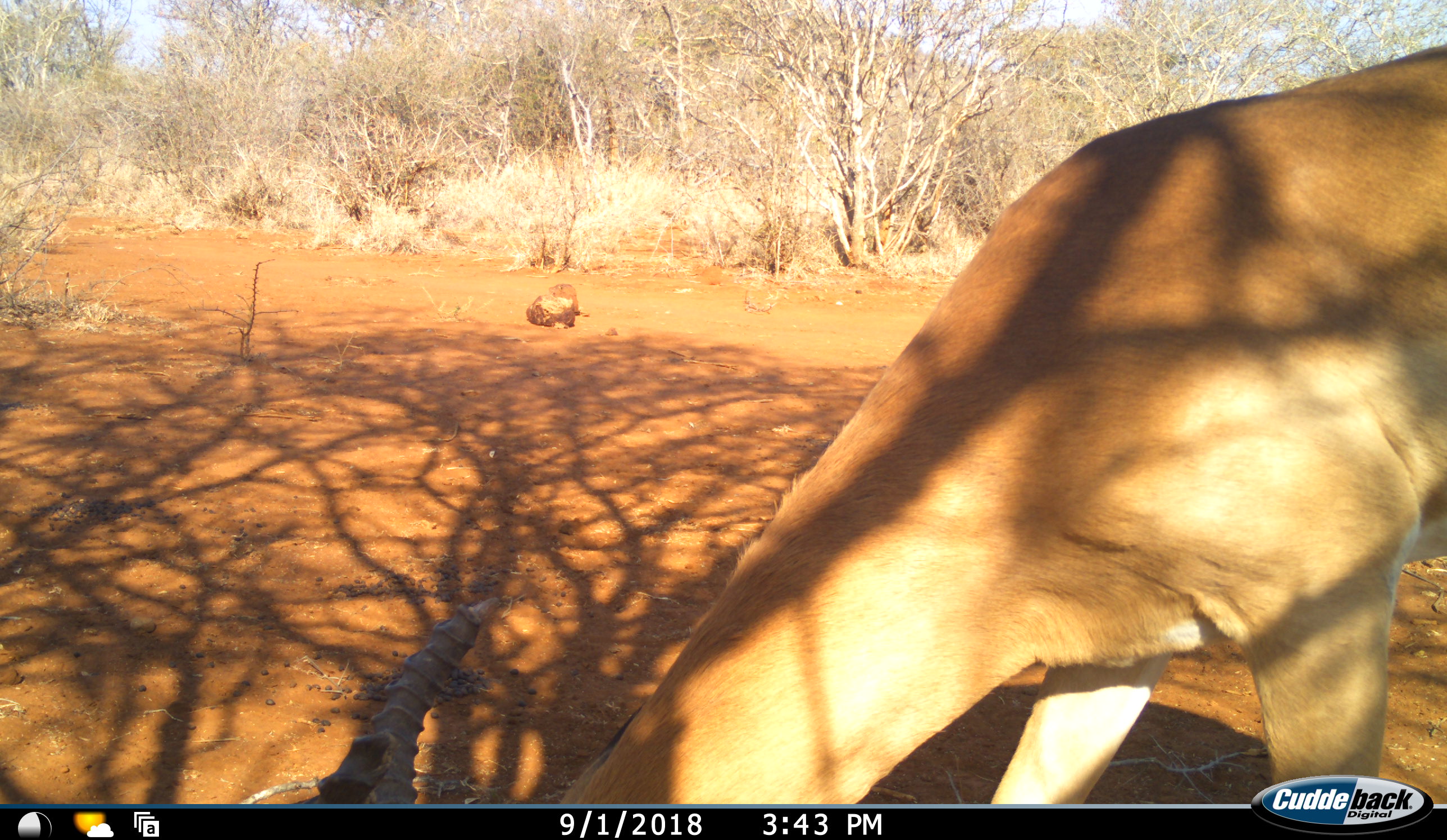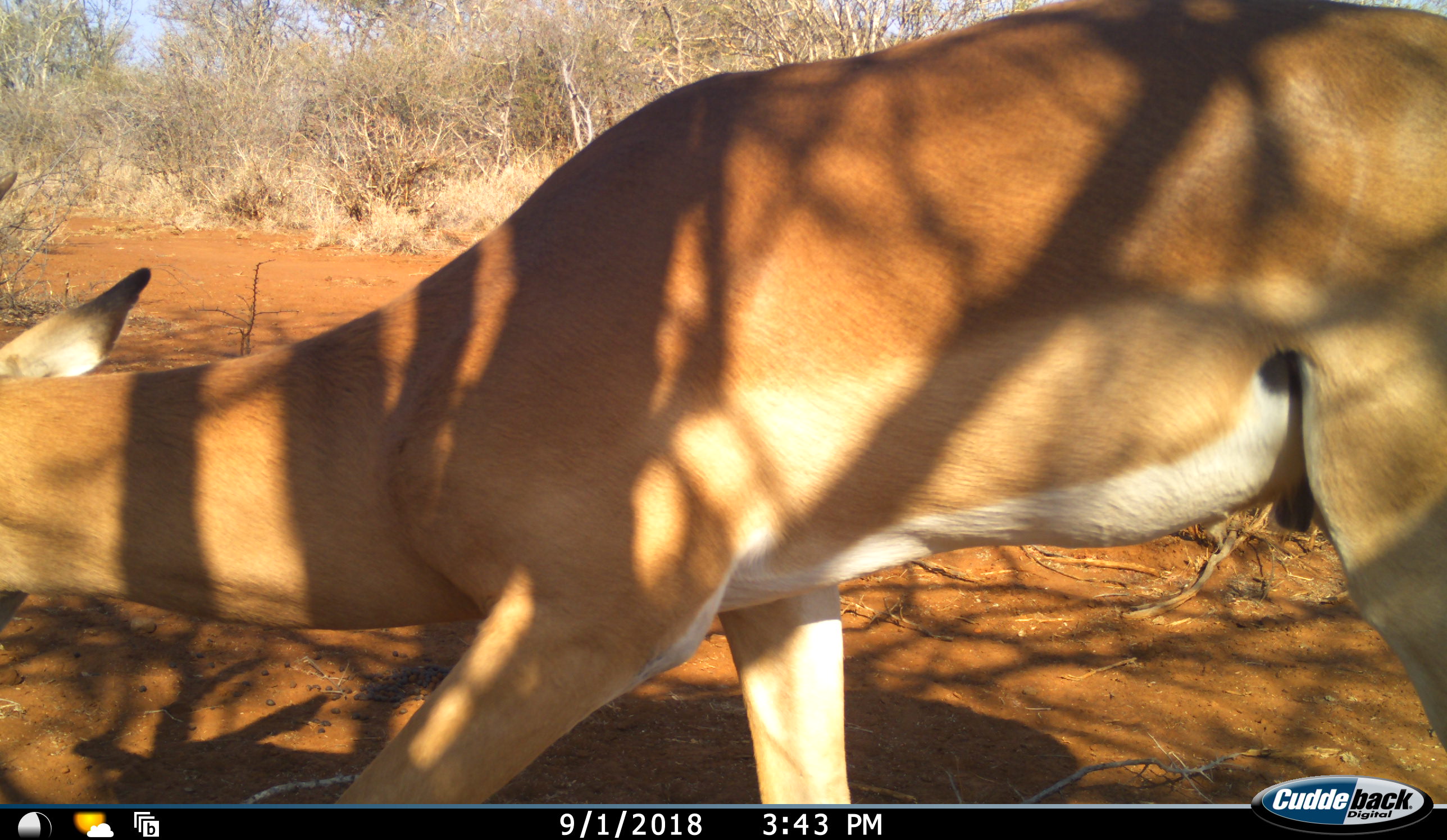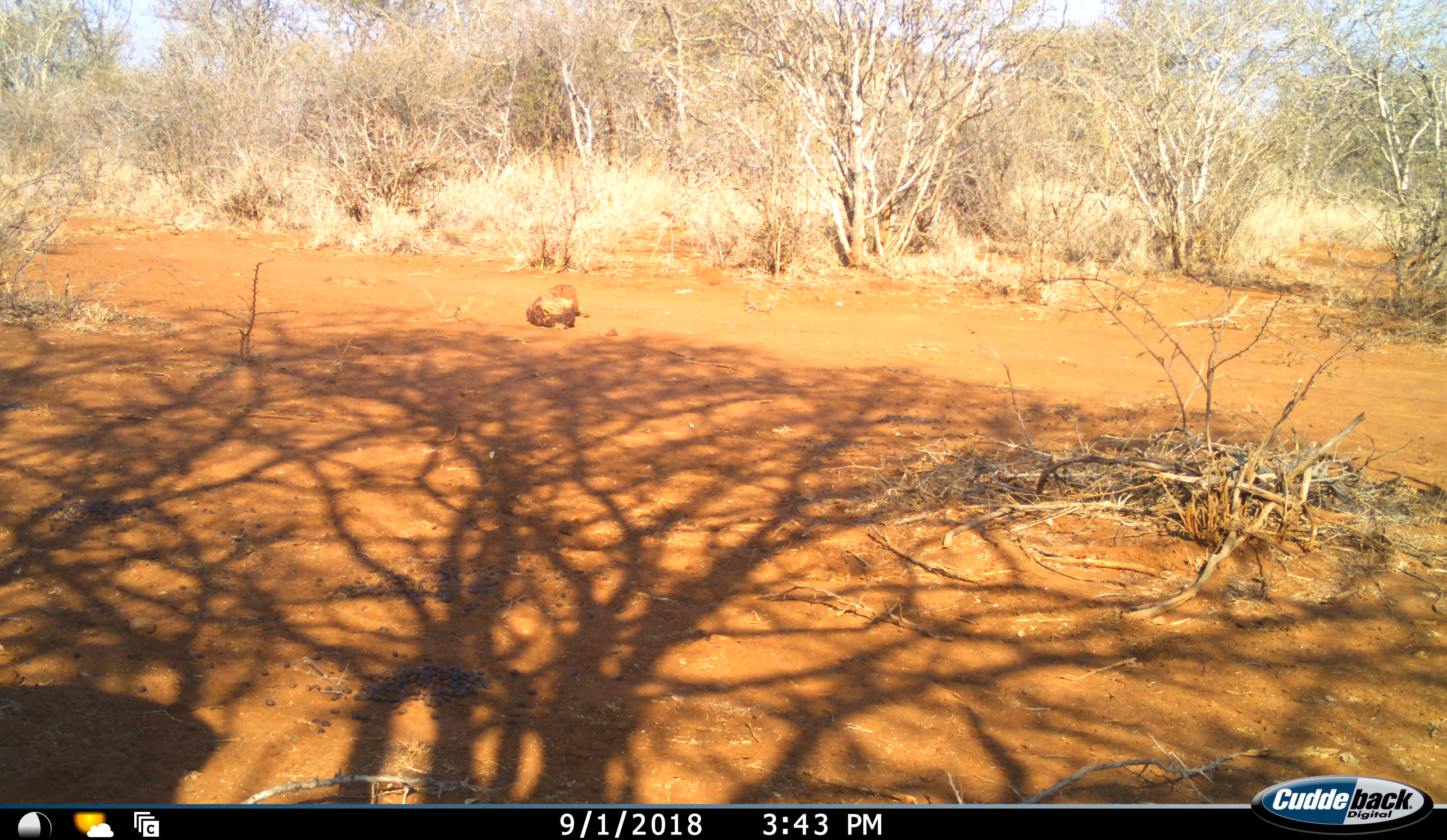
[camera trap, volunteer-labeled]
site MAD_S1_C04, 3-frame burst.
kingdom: Animalia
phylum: Chordata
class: Mammalia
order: Artiodactyla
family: Bovidae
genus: Aepyceros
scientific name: Aepyceros melampus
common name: impala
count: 1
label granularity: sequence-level